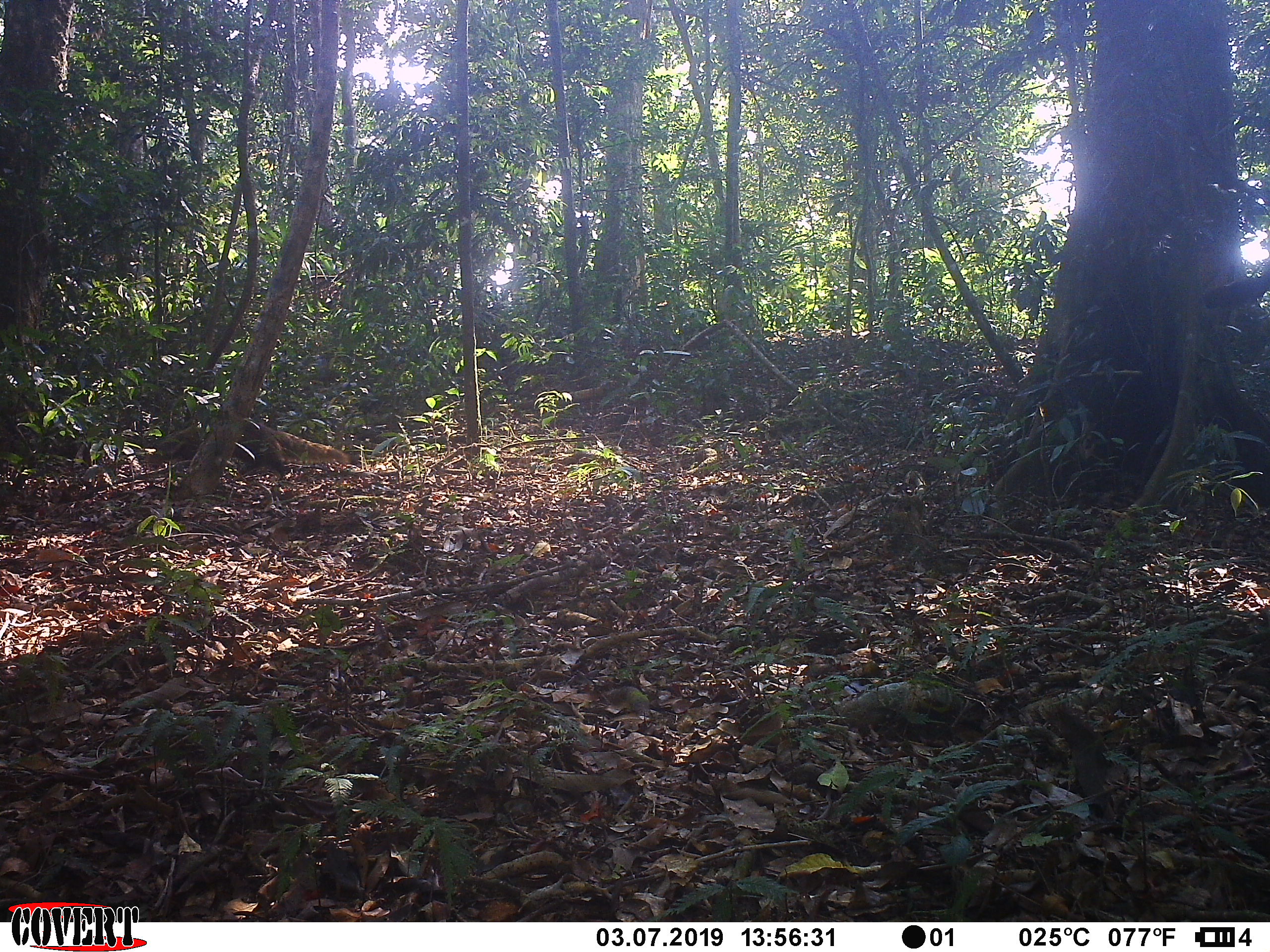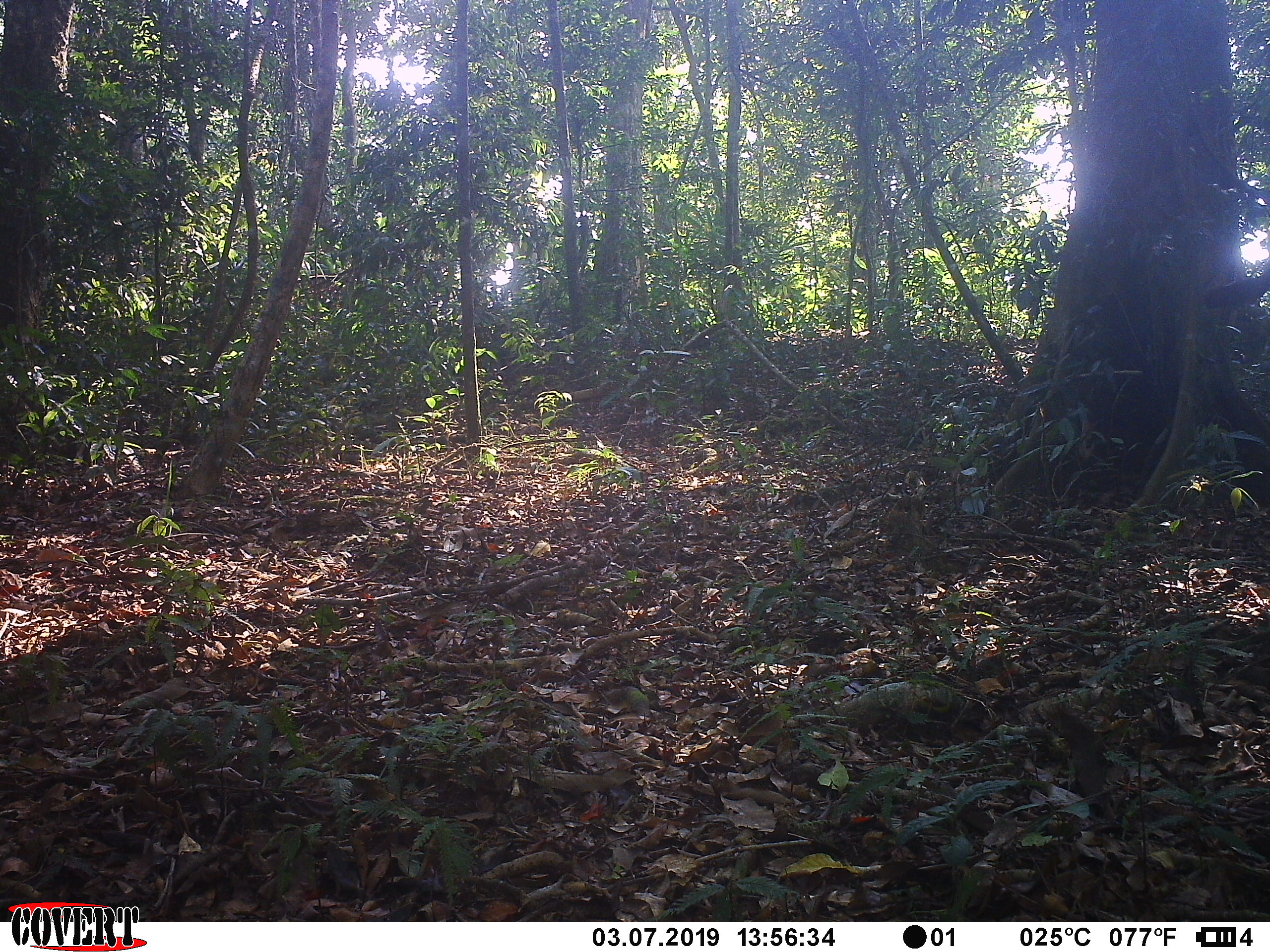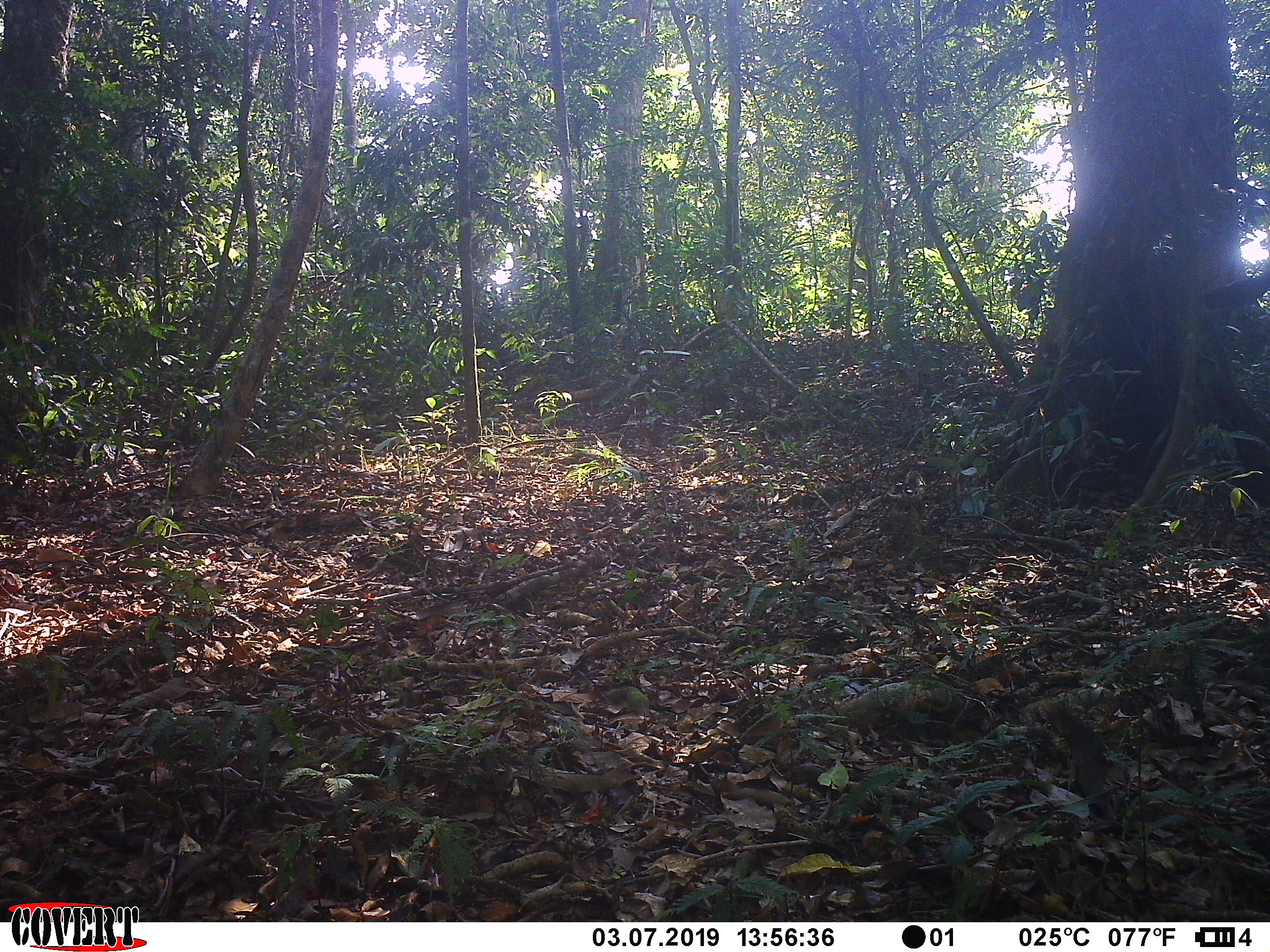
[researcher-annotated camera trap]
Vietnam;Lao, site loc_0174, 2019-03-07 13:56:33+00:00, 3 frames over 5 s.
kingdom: Animalia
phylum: Chordata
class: Mammalia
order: Carnivora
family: Herpestidae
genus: Urva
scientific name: Urva urva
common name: crab-eating mongoose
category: crab eating mongoose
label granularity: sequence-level